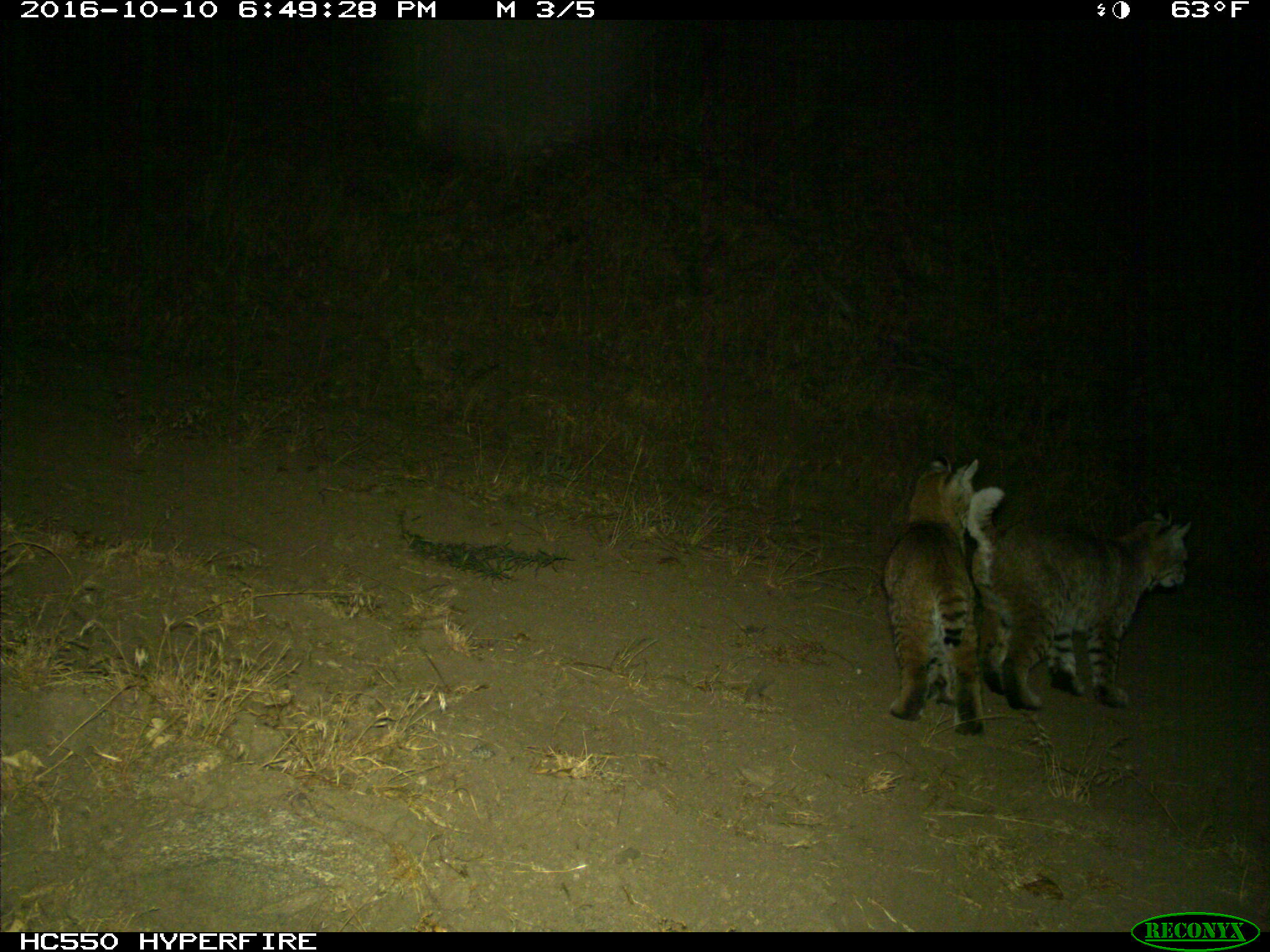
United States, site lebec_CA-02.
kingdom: Animalia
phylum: Chordata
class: Mammalia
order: Carnivora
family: Felidae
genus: Lynx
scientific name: Lynx rufus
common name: bobcat